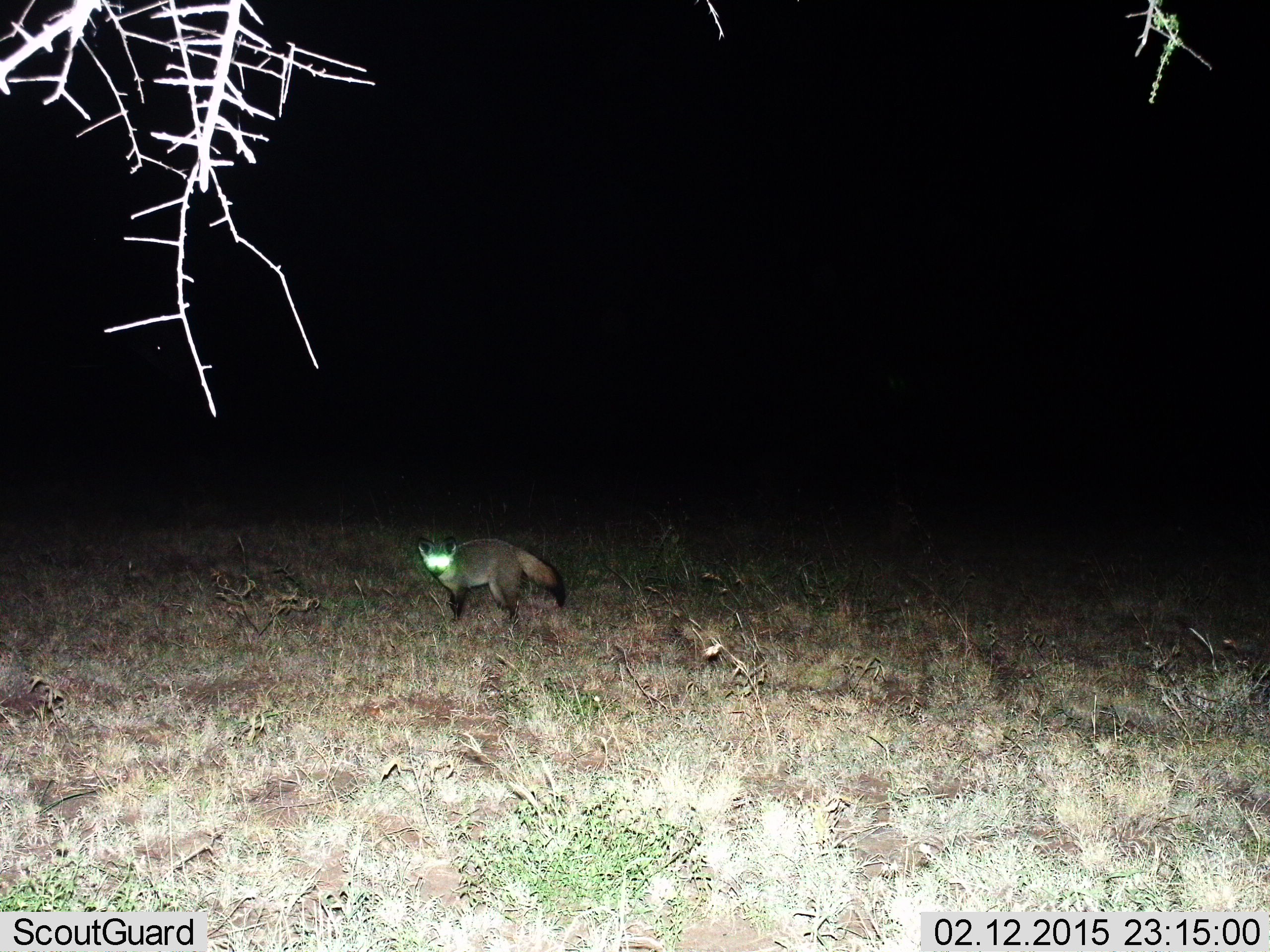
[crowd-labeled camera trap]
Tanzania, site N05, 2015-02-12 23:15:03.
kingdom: Animalia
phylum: Chordata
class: Mammalia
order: Carnivora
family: Canidae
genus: Otocyon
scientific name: Otocyon megalotis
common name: bat-eared fox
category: batearedfox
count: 1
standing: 90%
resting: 0%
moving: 10%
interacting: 0%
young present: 10%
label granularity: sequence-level